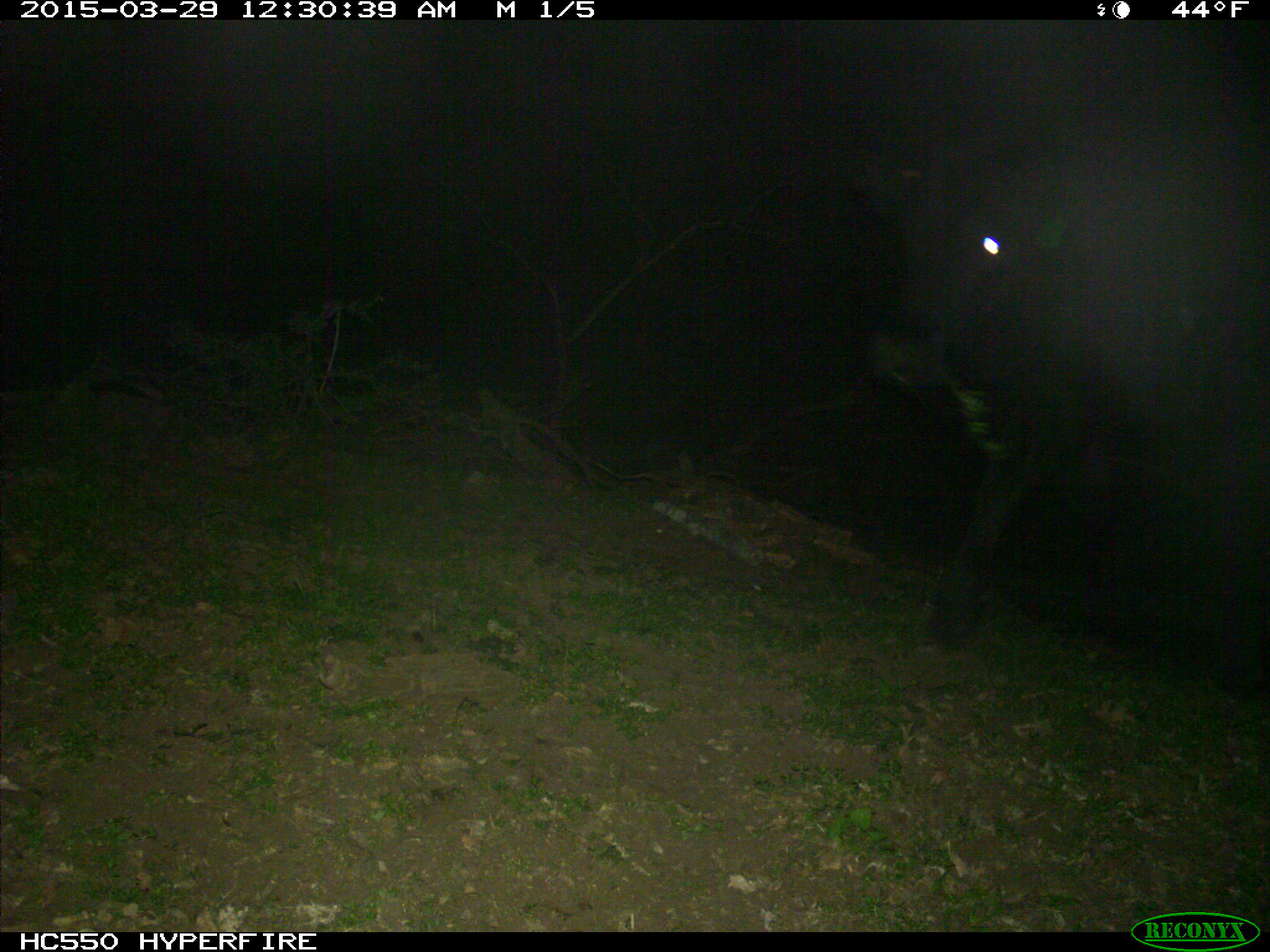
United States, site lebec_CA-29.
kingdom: Animalia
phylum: Chordata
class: Mammalia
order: Artiodactyla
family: Bovidae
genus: Bos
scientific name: Bos taurus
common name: domestic cow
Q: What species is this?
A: Bos taurus (domestic cow).